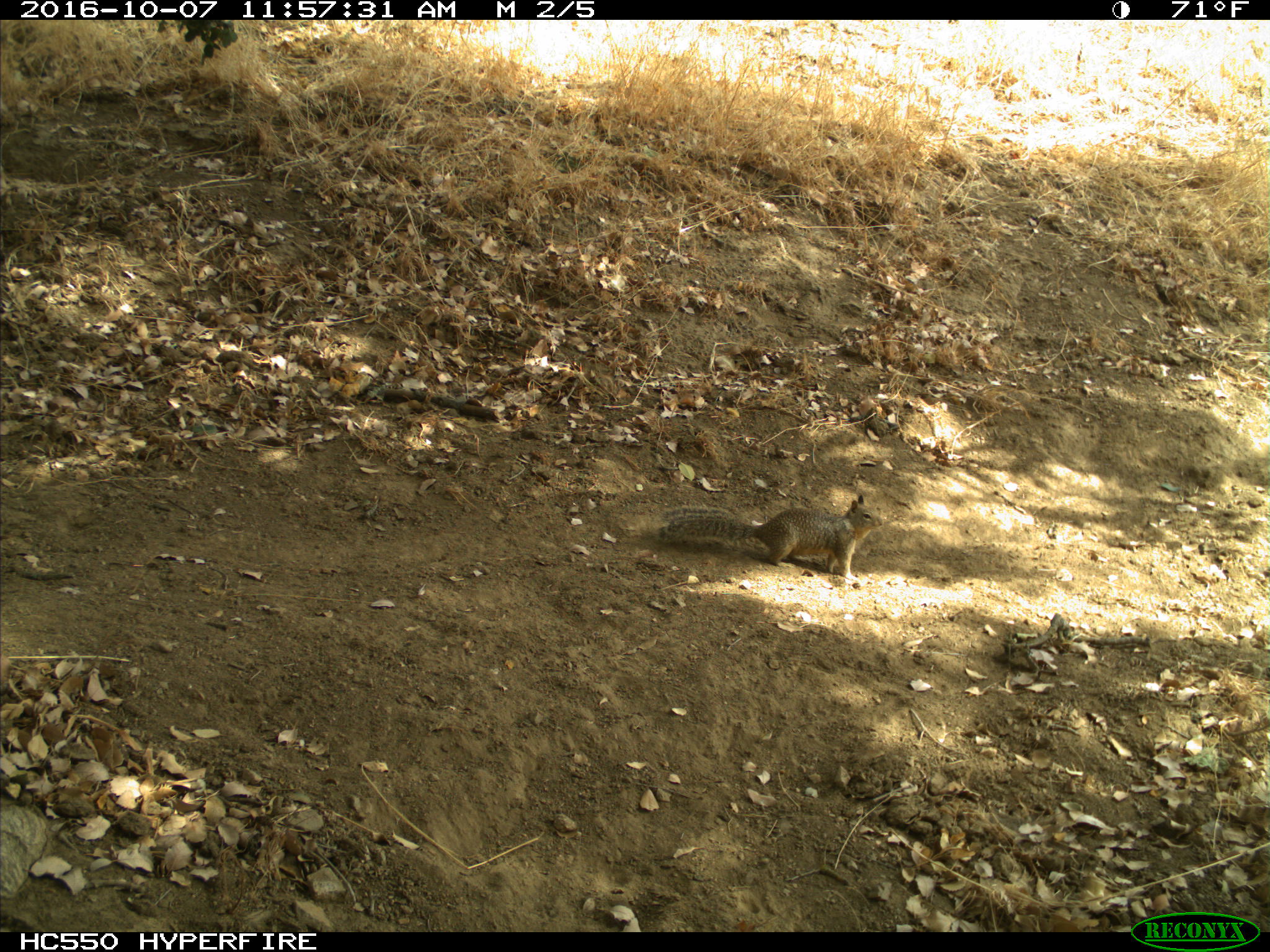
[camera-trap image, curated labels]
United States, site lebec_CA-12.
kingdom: Animalia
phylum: Chordata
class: Mammalia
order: Rodentia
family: Sciuridae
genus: Otospermophilus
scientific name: Otospermophilus beecheyi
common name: california ground squirrel